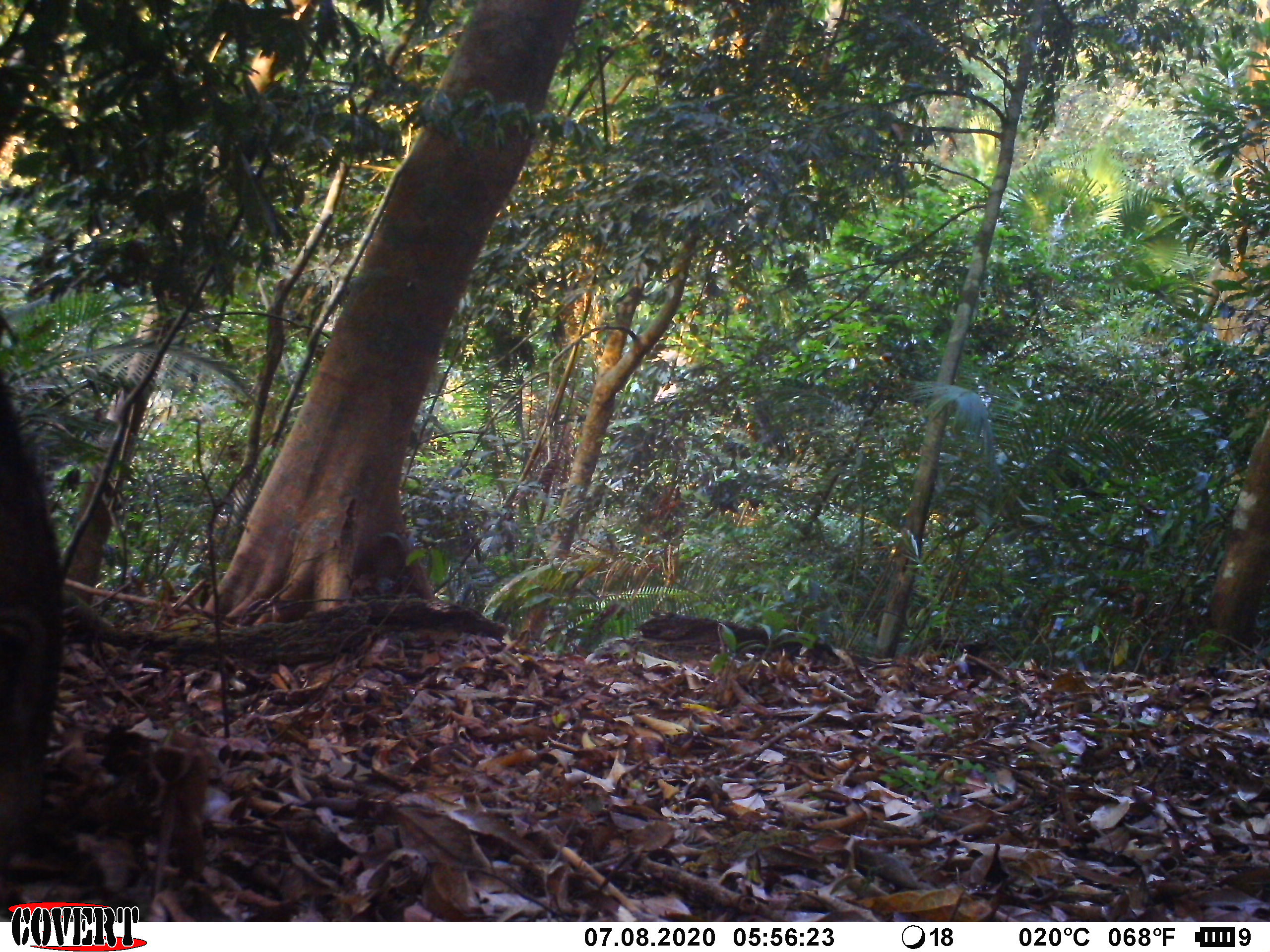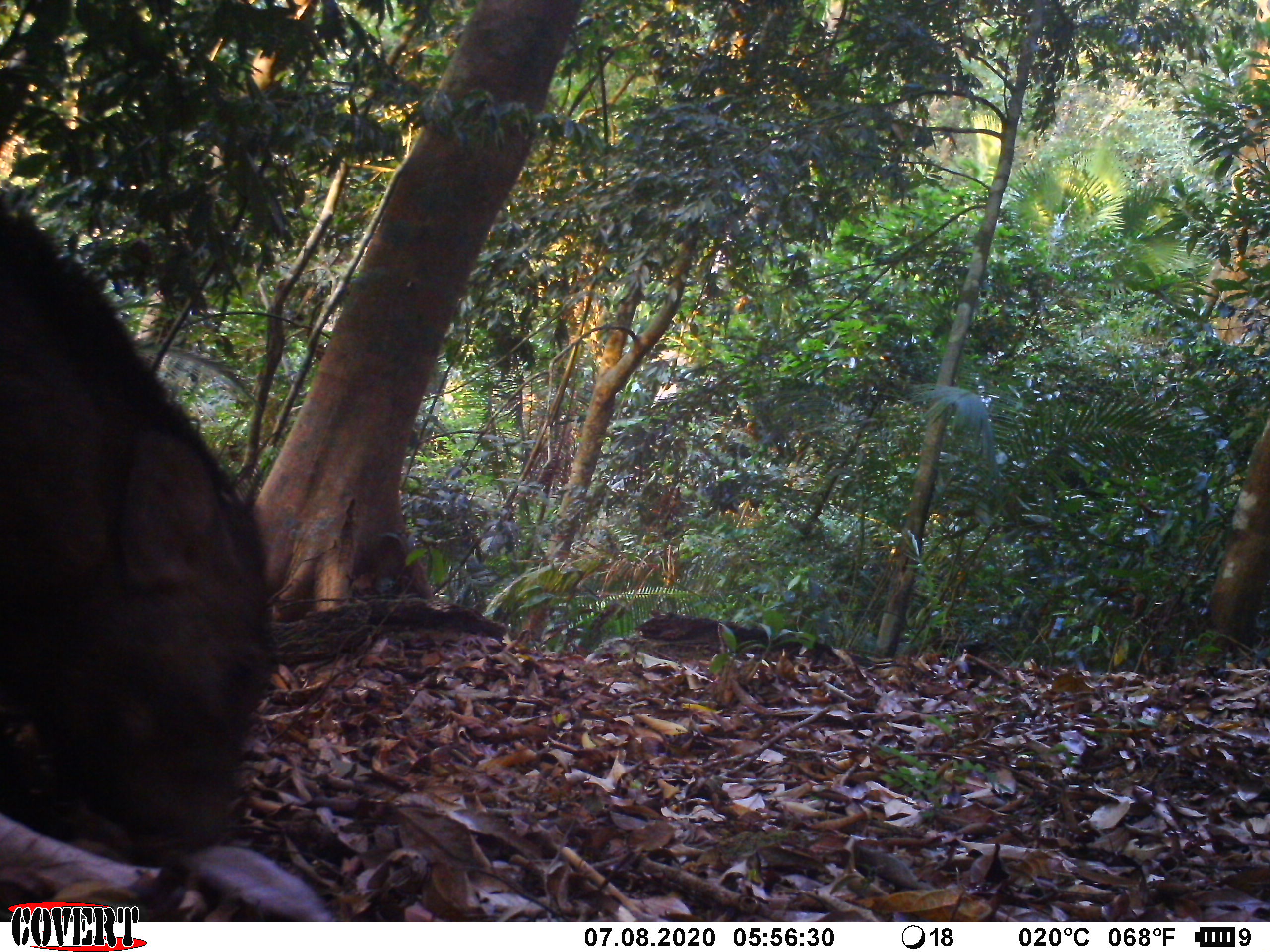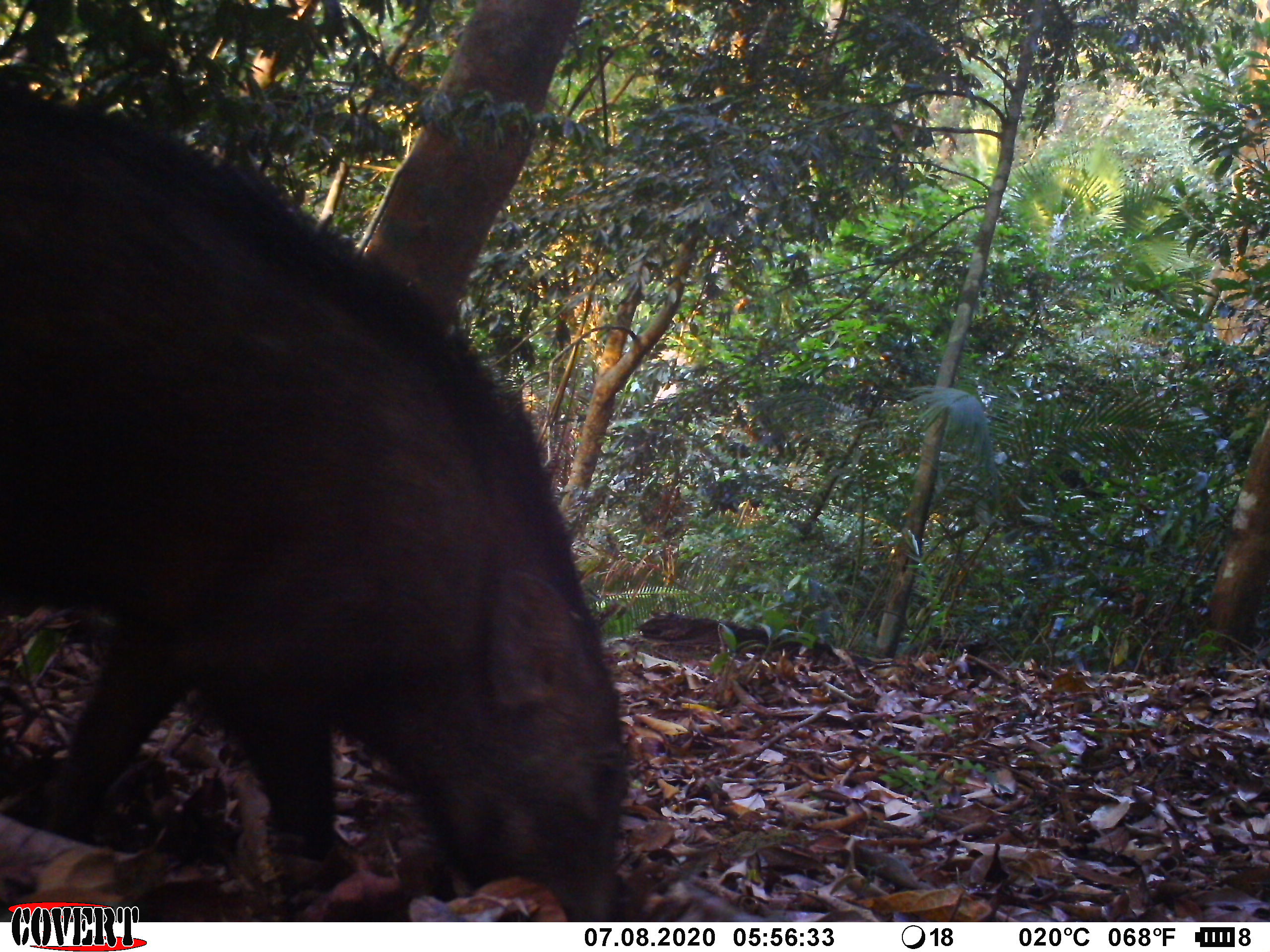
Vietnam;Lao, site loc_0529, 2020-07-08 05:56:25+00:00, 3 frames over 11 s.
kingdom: Animalia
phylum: Chordata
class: Mammalia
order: Artiodactyla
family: Suidae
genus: Sus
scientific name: Sus scrofa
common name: eurasian wild pig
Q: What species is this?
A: Eurasian wild pig (Sus scrofa).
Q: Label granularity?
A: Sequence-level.